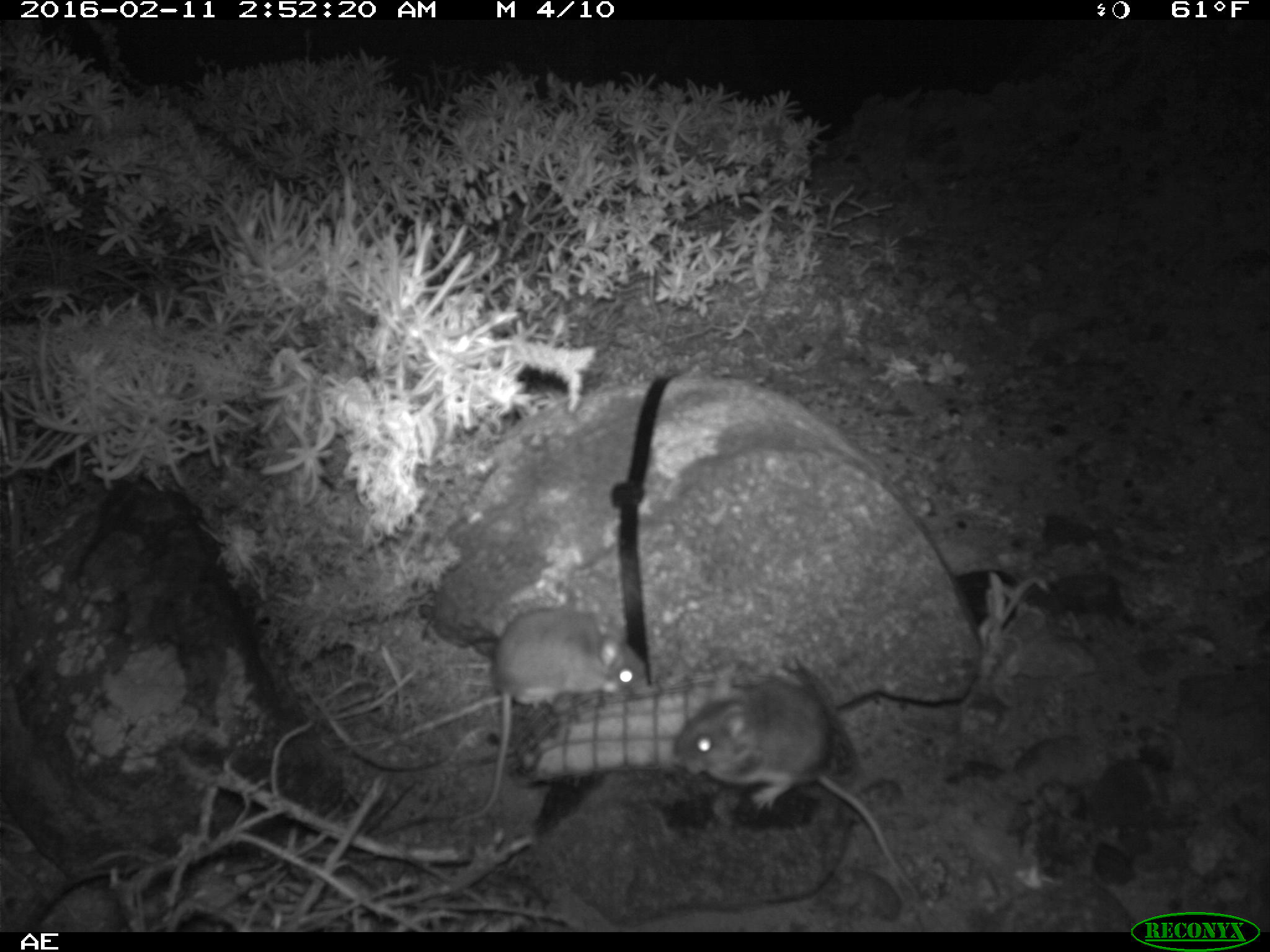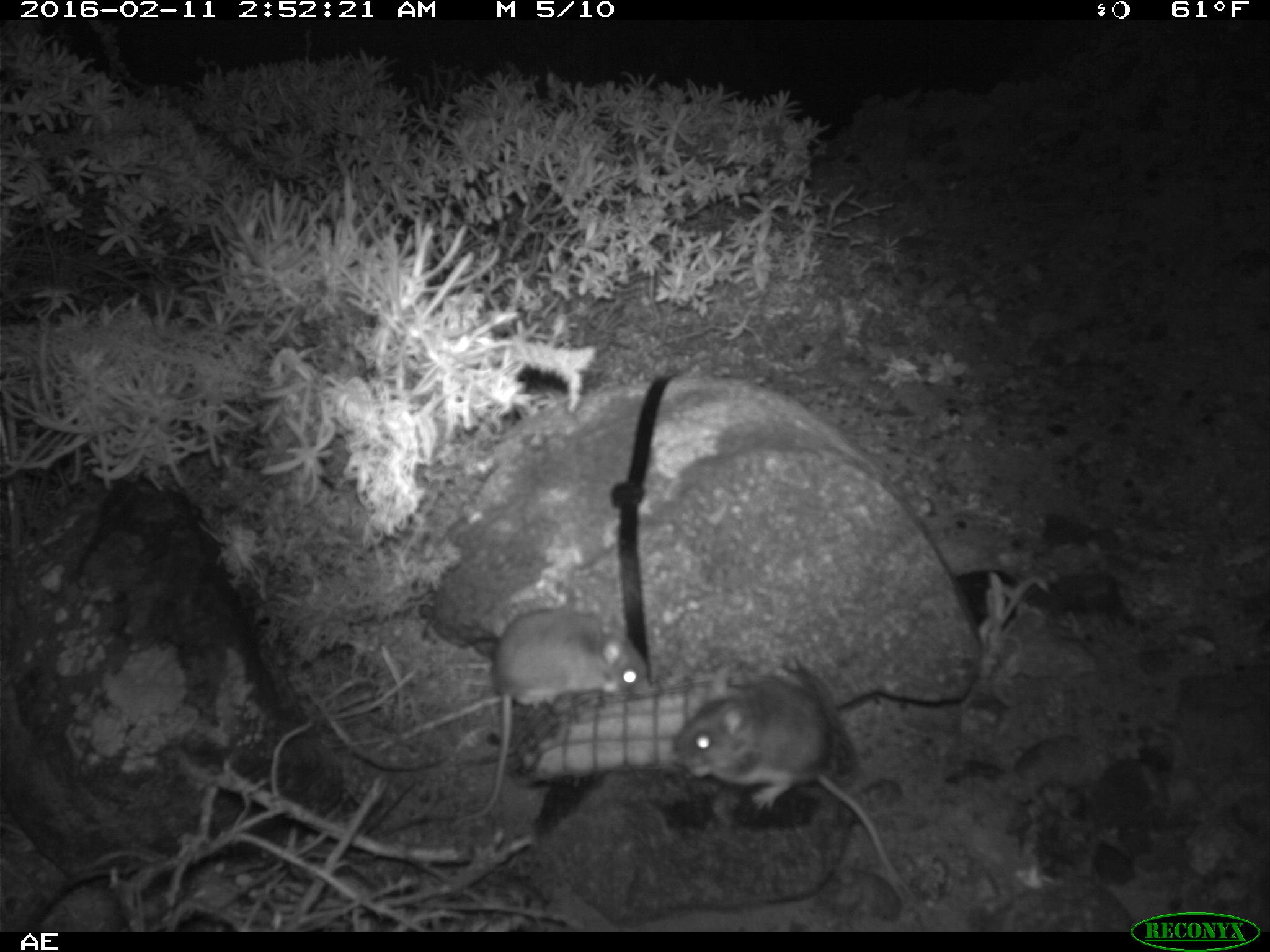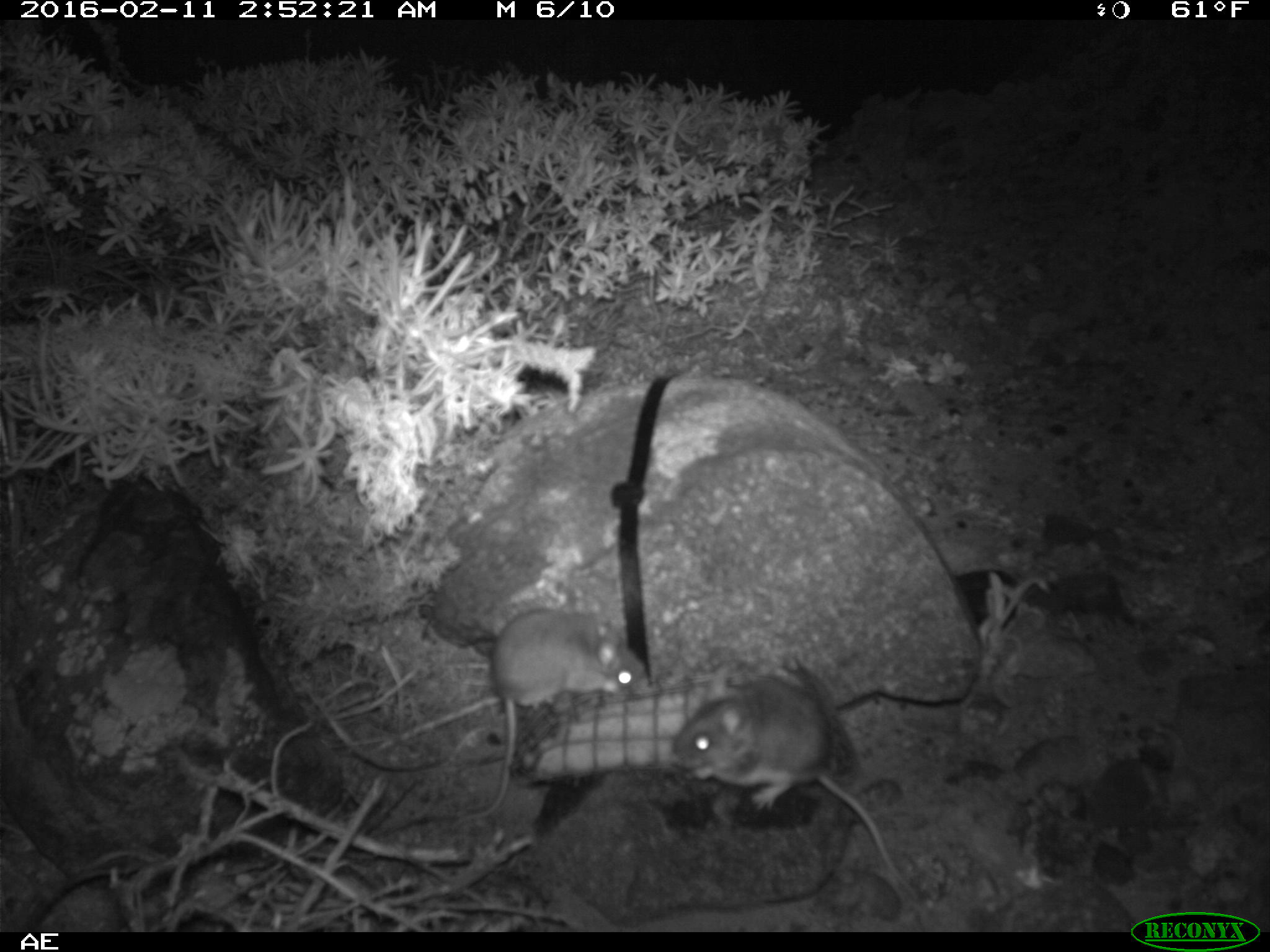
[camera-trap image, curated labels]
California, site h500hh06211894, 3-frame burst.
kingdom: Animalia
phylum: Chordata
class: Mammalia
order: Rodentia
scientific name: Rodentia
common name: rodent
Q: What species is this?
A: Rodent (Rodentia).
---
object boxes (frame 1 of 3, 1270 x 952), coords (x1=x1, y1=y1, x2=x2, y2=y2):
rodent: (x1=674, y1=674, x2=926, y2=905); (x1=448, y1=606, x2=652, y2=830)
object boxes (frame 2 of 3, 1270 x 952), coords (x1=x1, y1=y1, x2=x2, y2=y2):
rodent: (x1=670, y1=679, x2=913, y2=909); (x1=452, y1=606, x2=659, y2=821)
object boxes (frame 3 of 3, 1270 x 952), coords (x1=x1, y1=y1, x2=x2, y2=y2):
rodent: (x1=675, y1=668, x2=917, y2=897); (x1=449, y1=610, x2=648, y2=837)